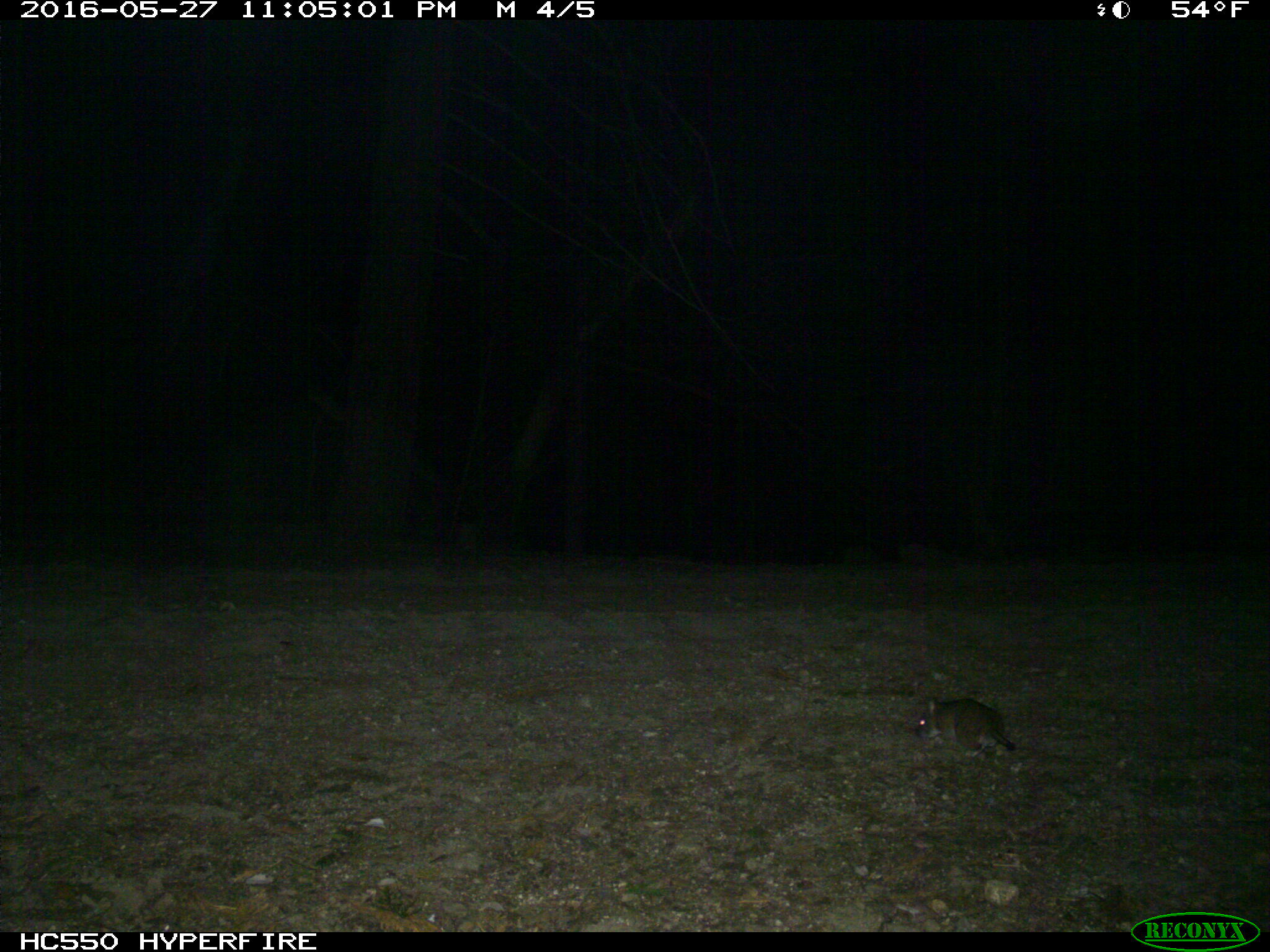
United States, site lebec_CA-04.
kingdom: Animalia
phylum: Chordata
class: Mammalia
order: Rodentia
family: Cricetidae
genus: Neotoma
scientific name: Neotoma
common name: pack rat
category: unidentified pack rat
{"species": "unidentified pack rat (pack rat) (Neotoma)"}